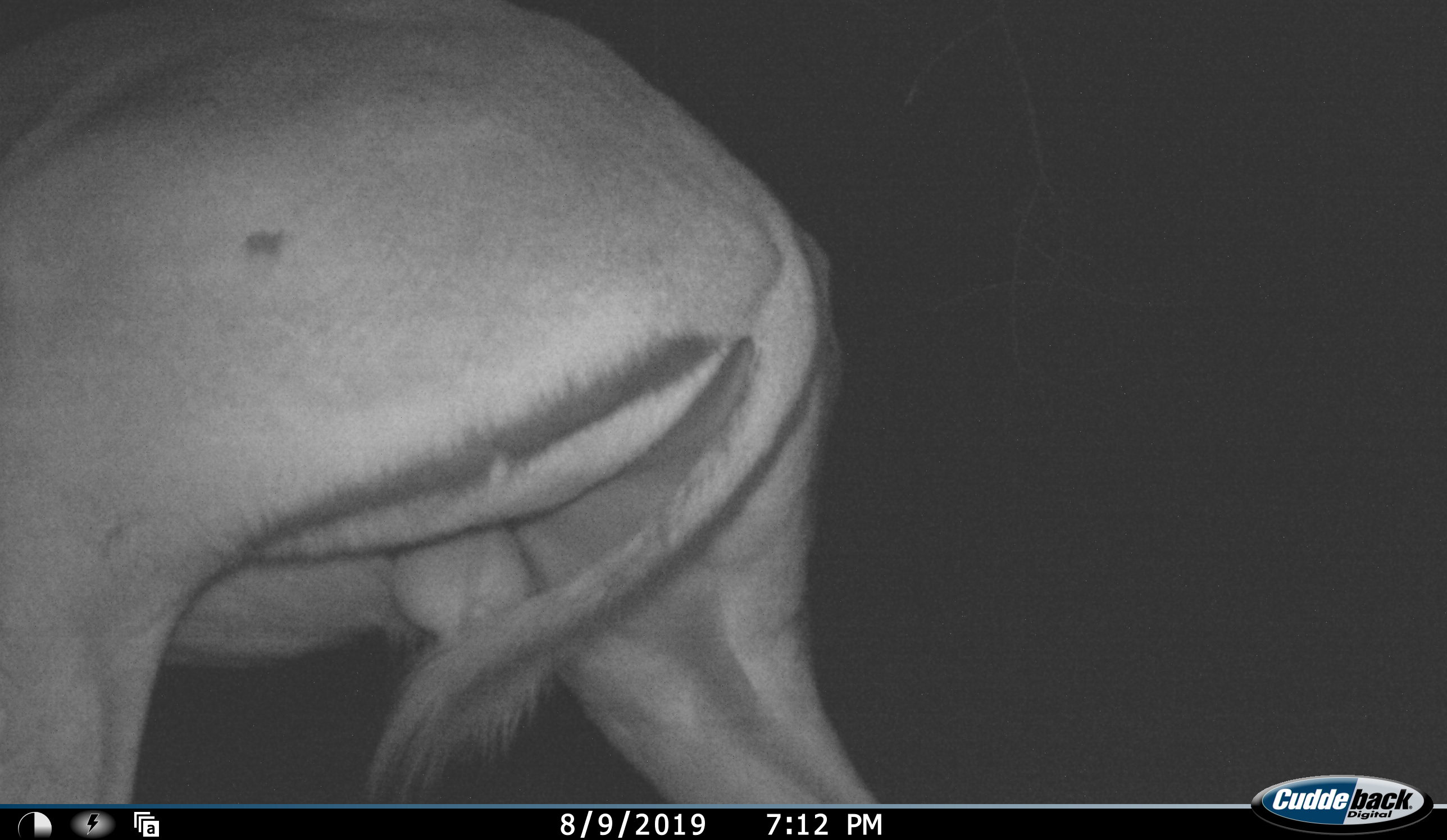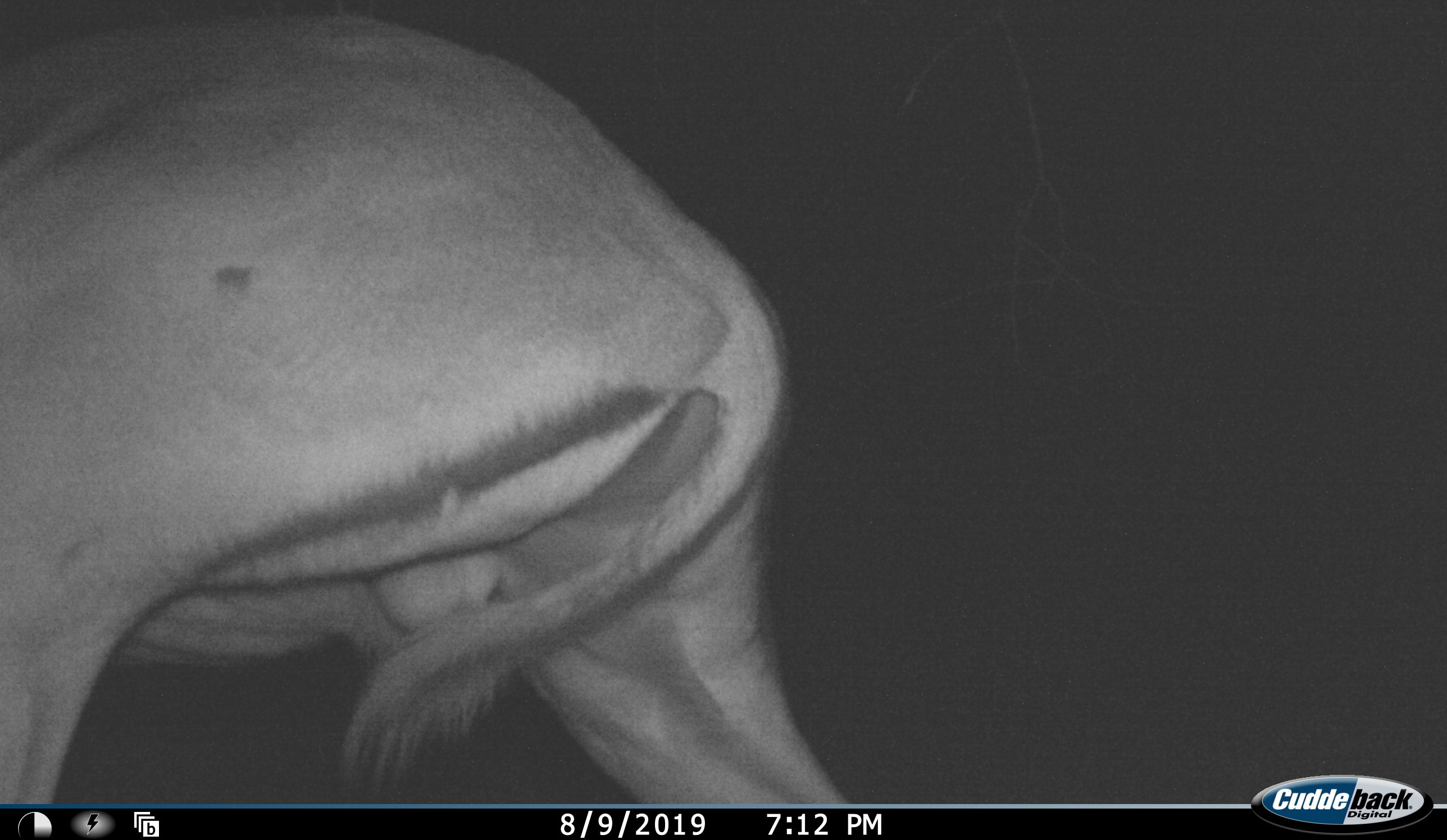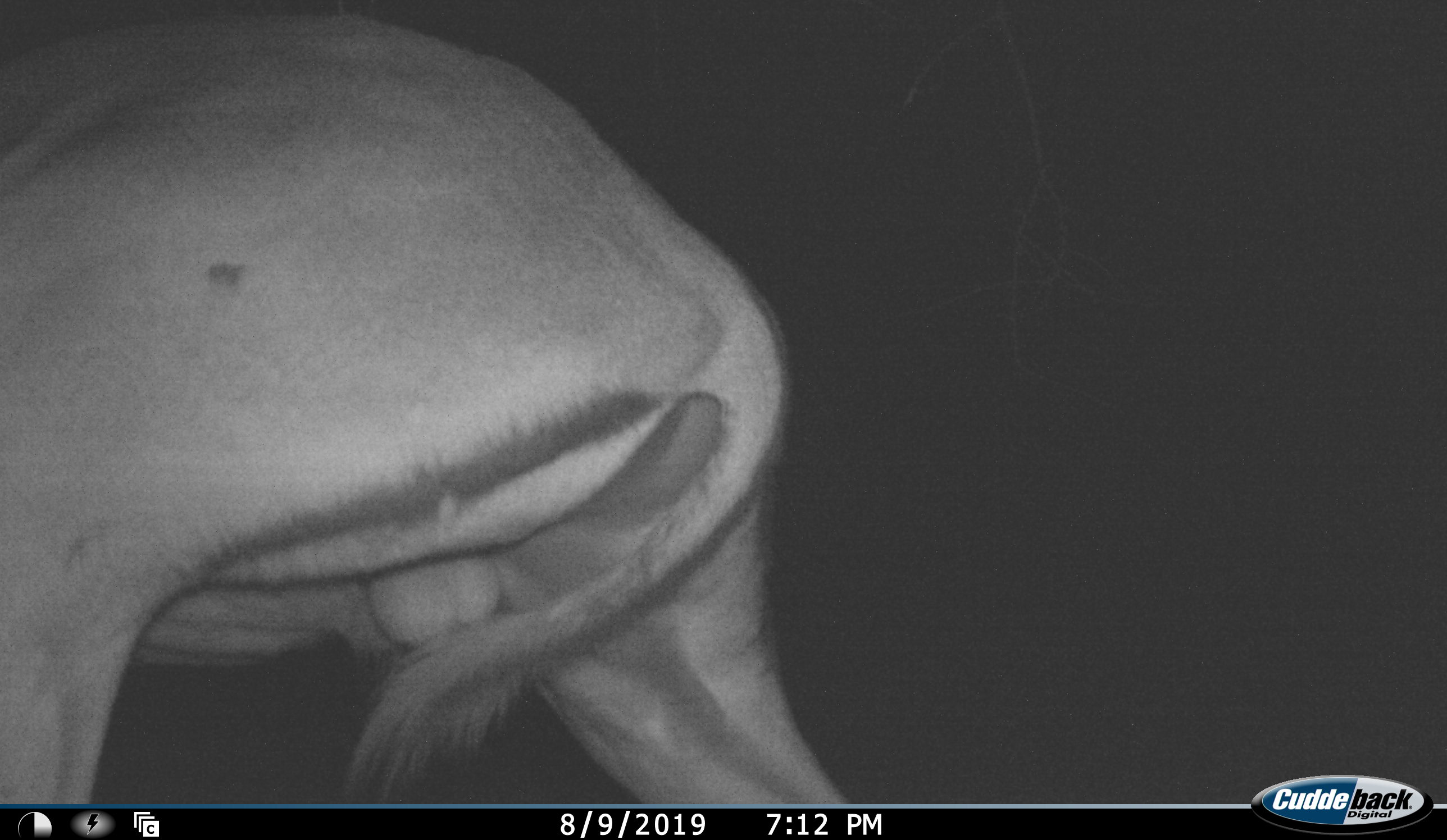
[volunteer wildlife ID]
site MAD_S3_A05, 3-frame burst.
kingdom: Animalia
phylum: Chordata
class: Mammalia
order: Artiodactyla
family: Bovidae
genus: Aepyceros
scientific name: Aepyceros melampus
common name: impala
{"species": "impala (Aepyceros melampus)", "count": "1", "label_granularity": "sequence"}